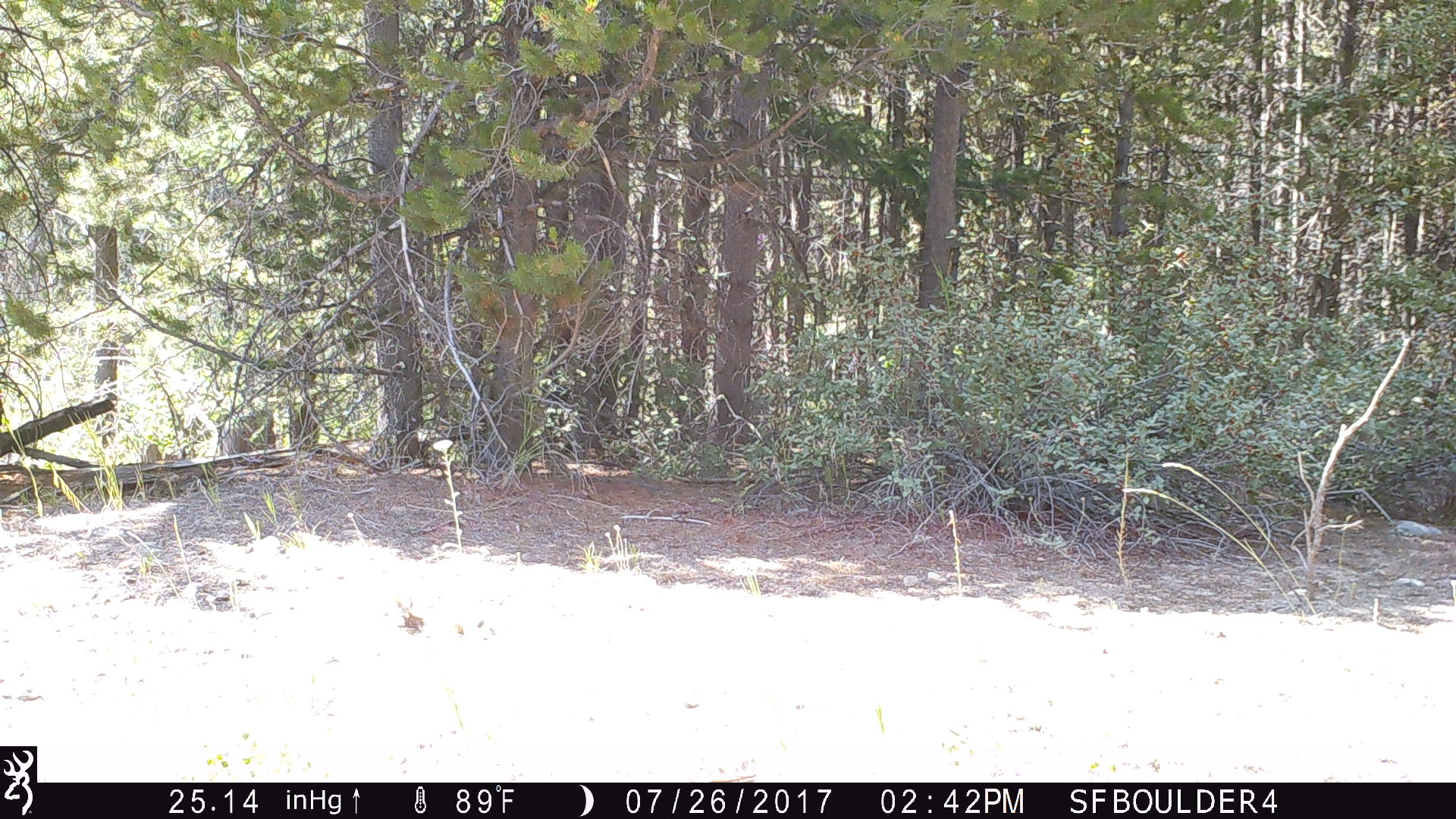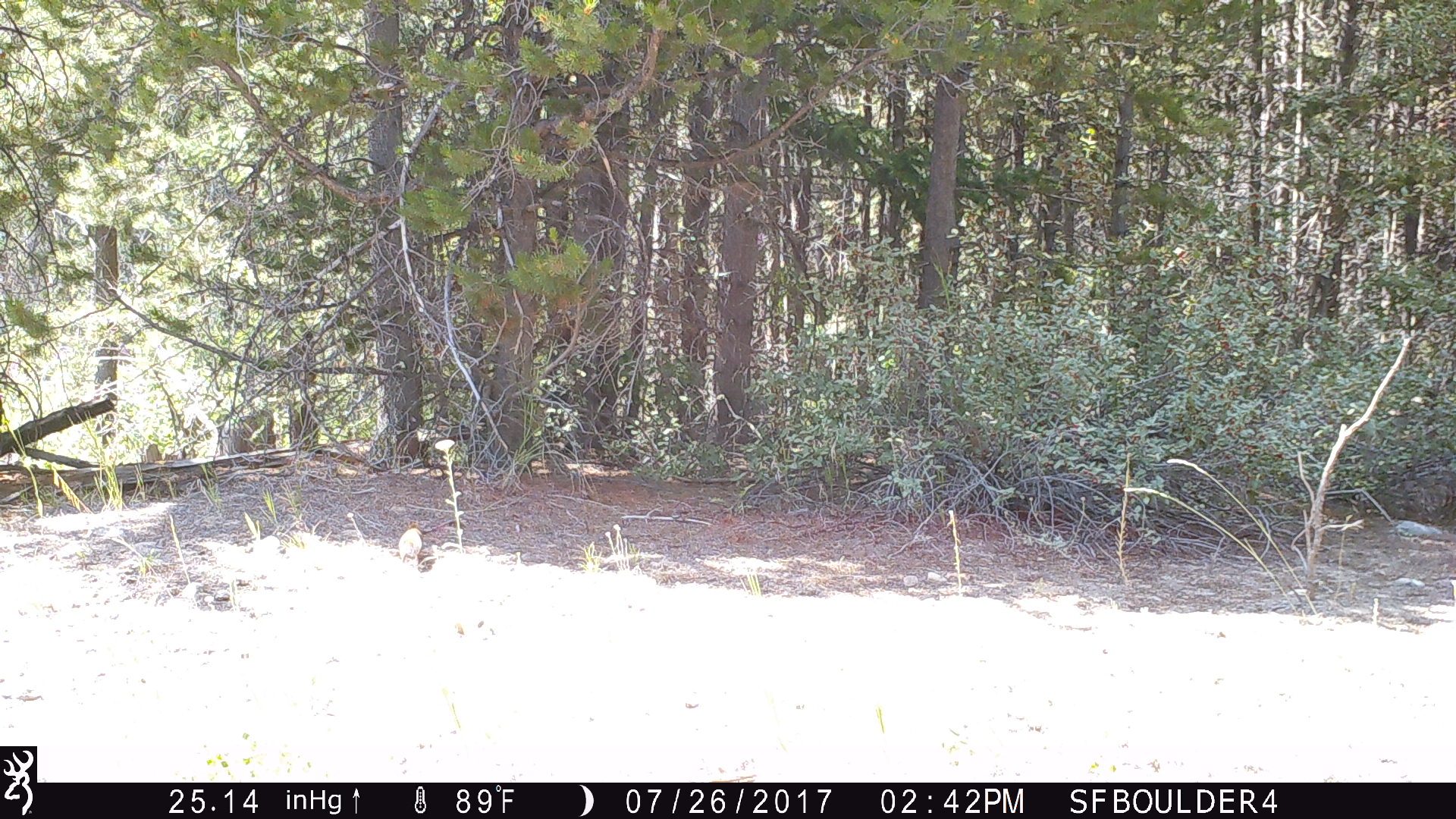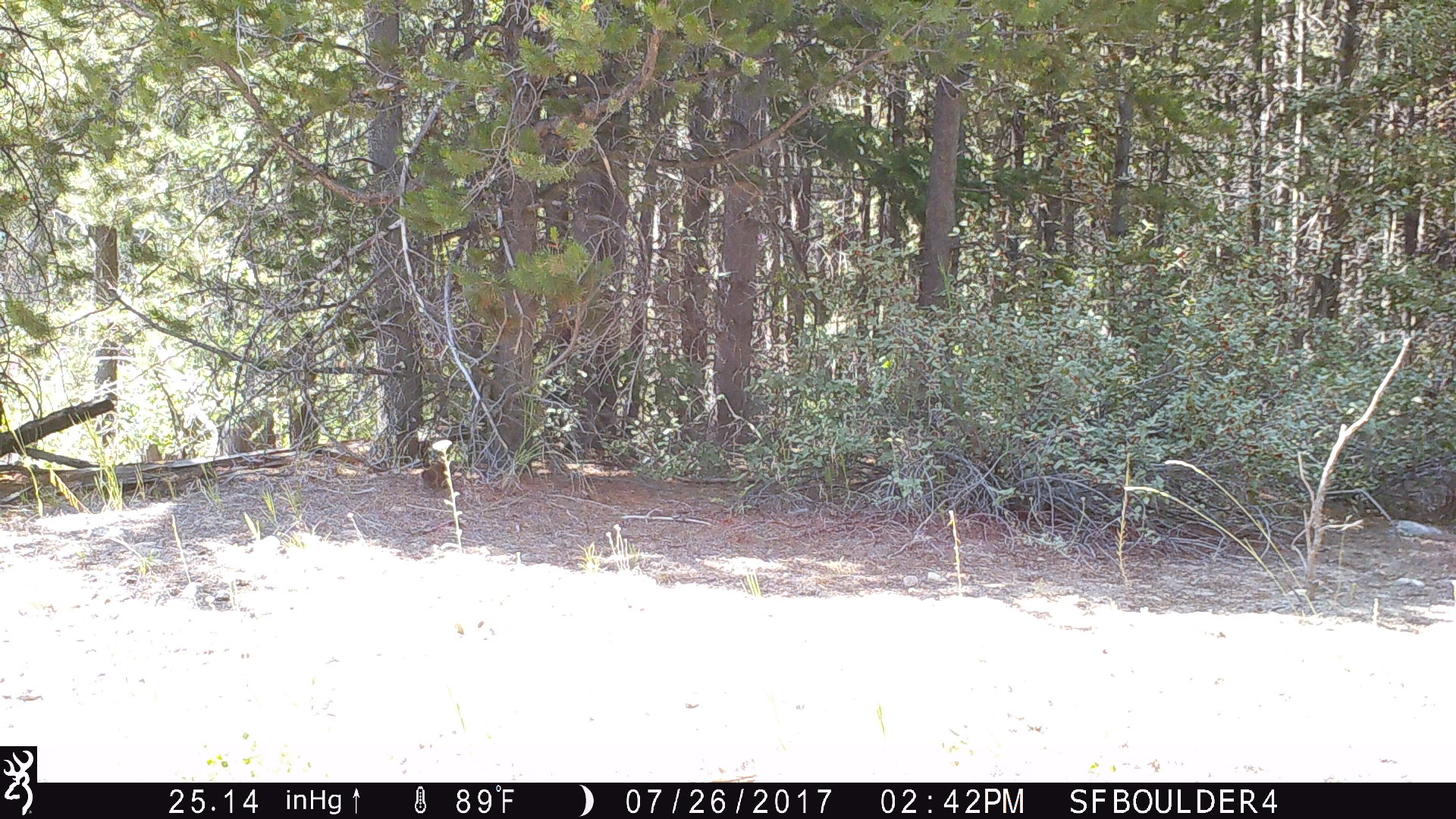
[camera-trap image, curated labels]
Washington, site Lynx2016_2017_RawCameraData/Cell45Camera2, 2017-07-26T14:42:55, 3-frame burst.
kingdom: Animalia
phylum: Chordata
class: Mammalia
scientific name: Mammalia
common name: small mammal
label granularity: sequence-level